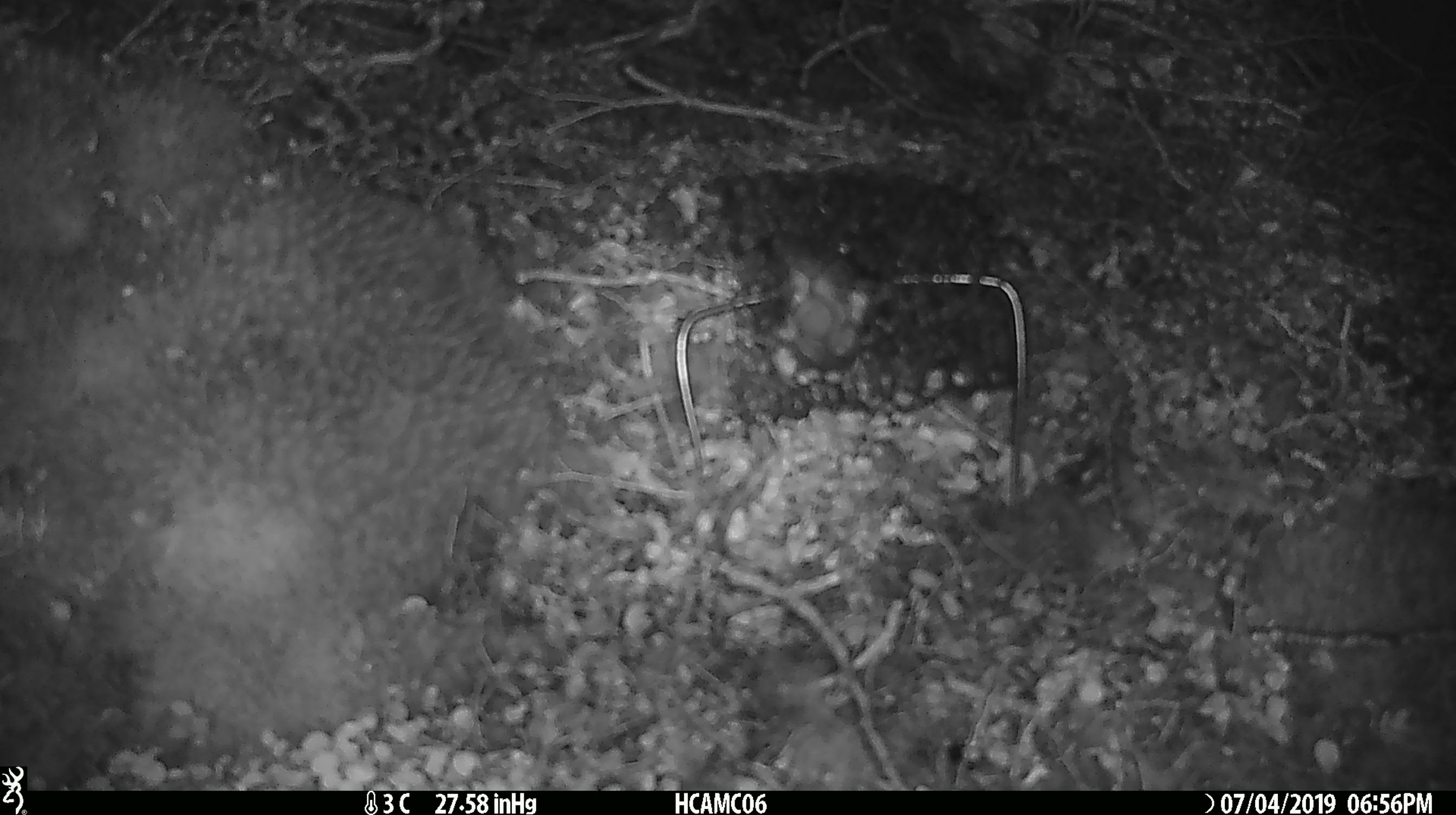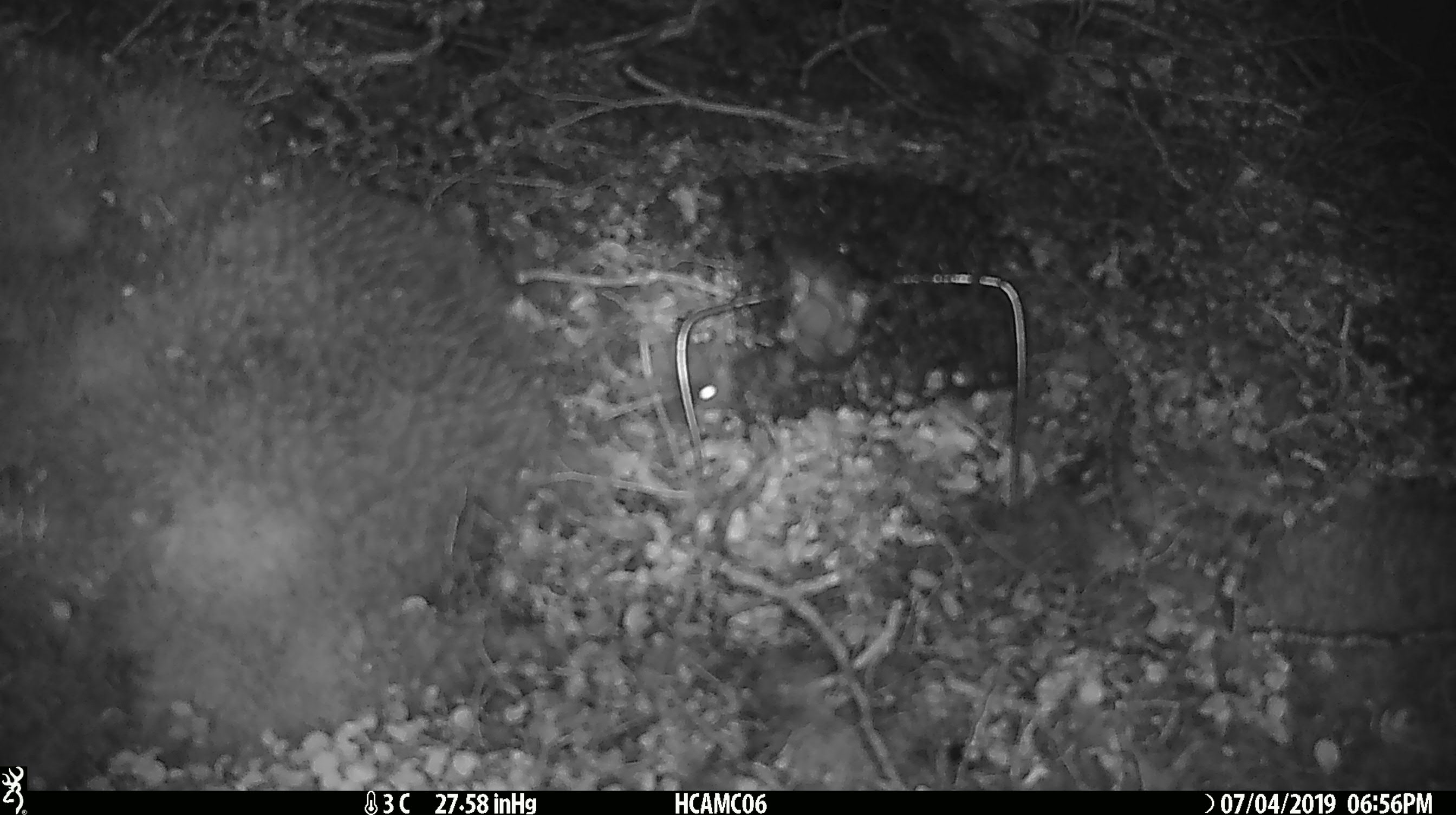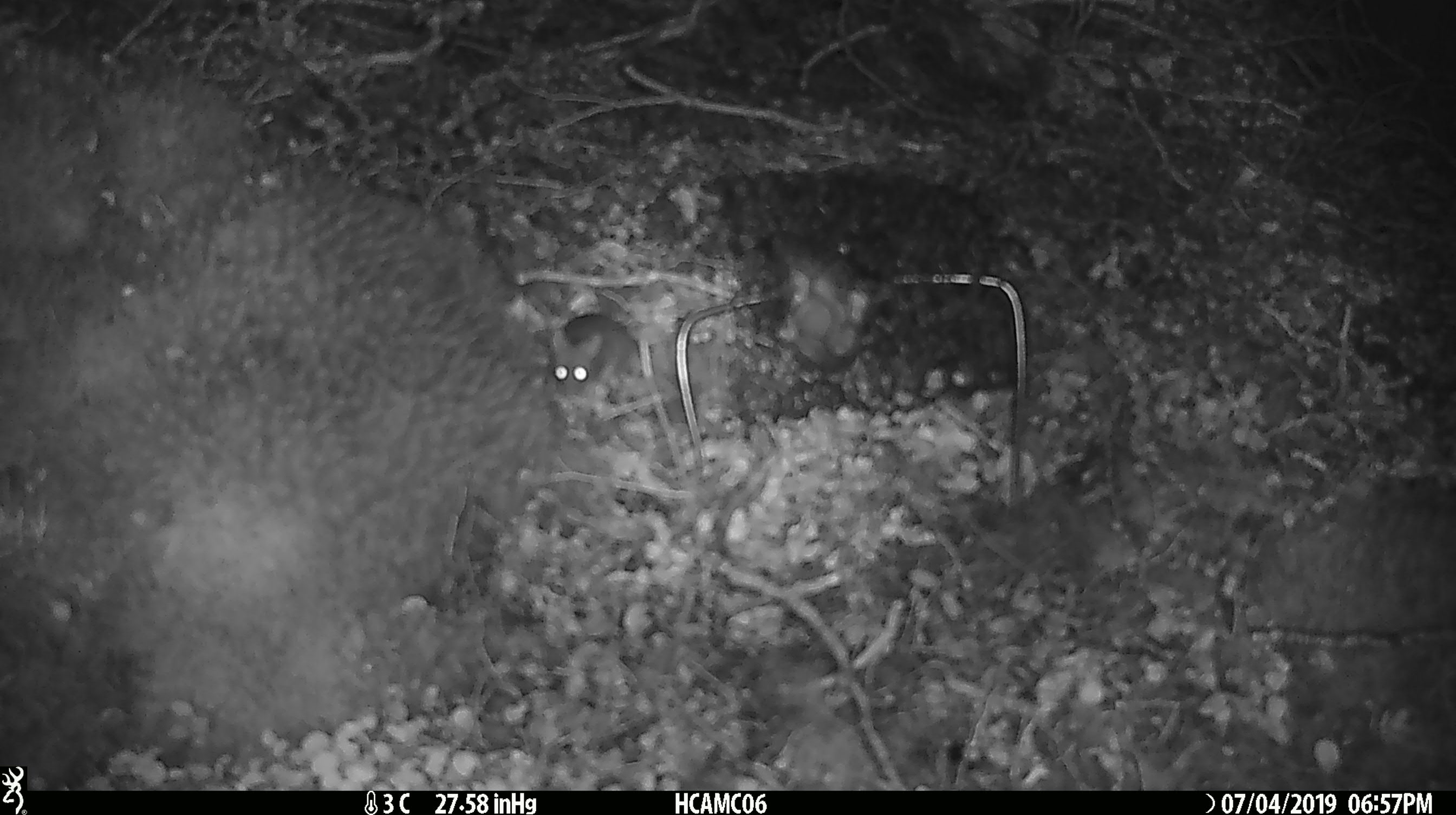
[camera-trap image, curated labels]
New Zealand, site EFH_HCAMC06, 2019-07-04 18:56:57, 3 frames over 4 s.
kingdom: Animalia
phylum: Chordata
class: Mammalia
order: Rodentia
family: Muridae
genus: Mus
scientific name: Mus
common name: mouse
Mouse (Mus).